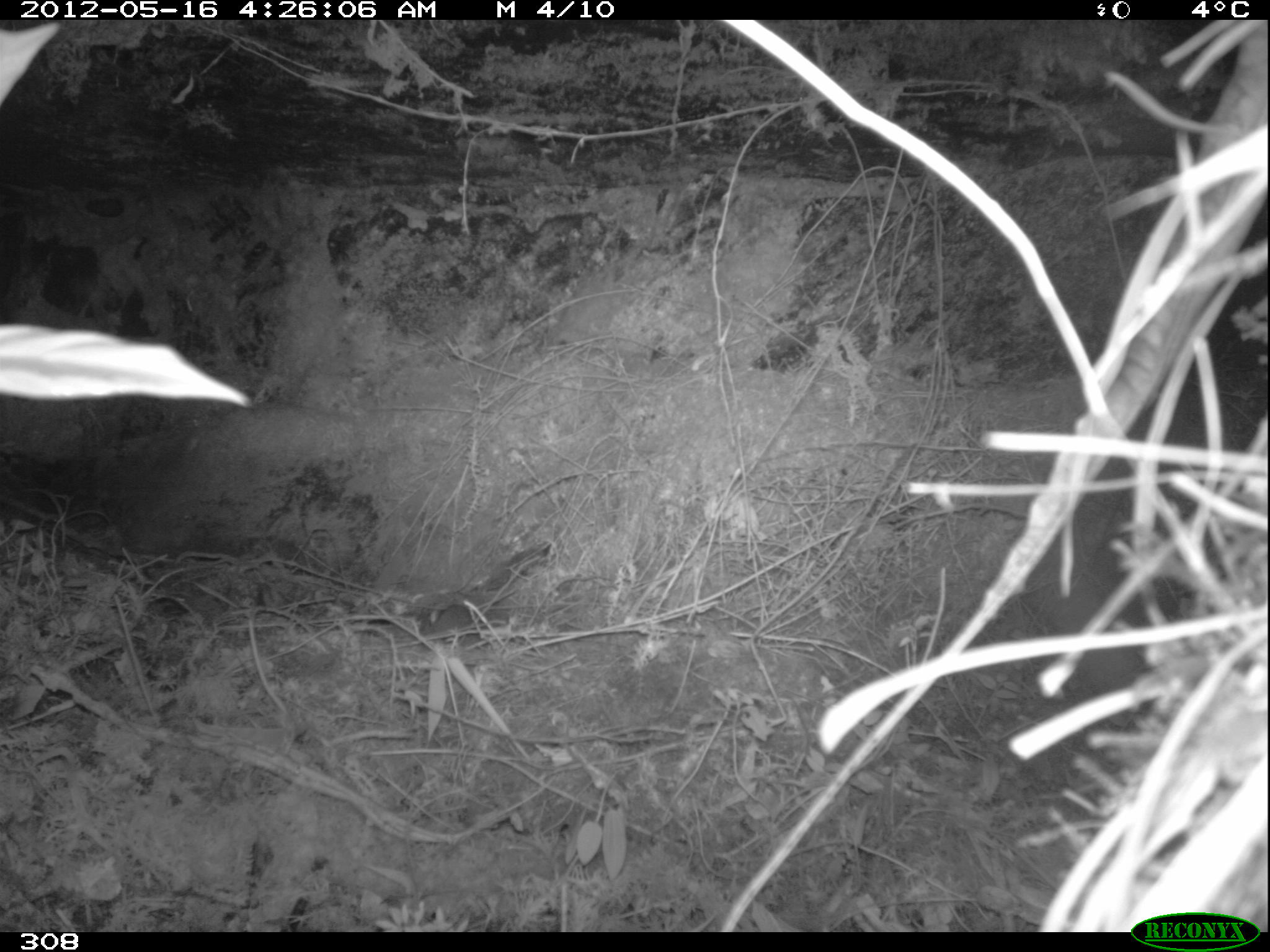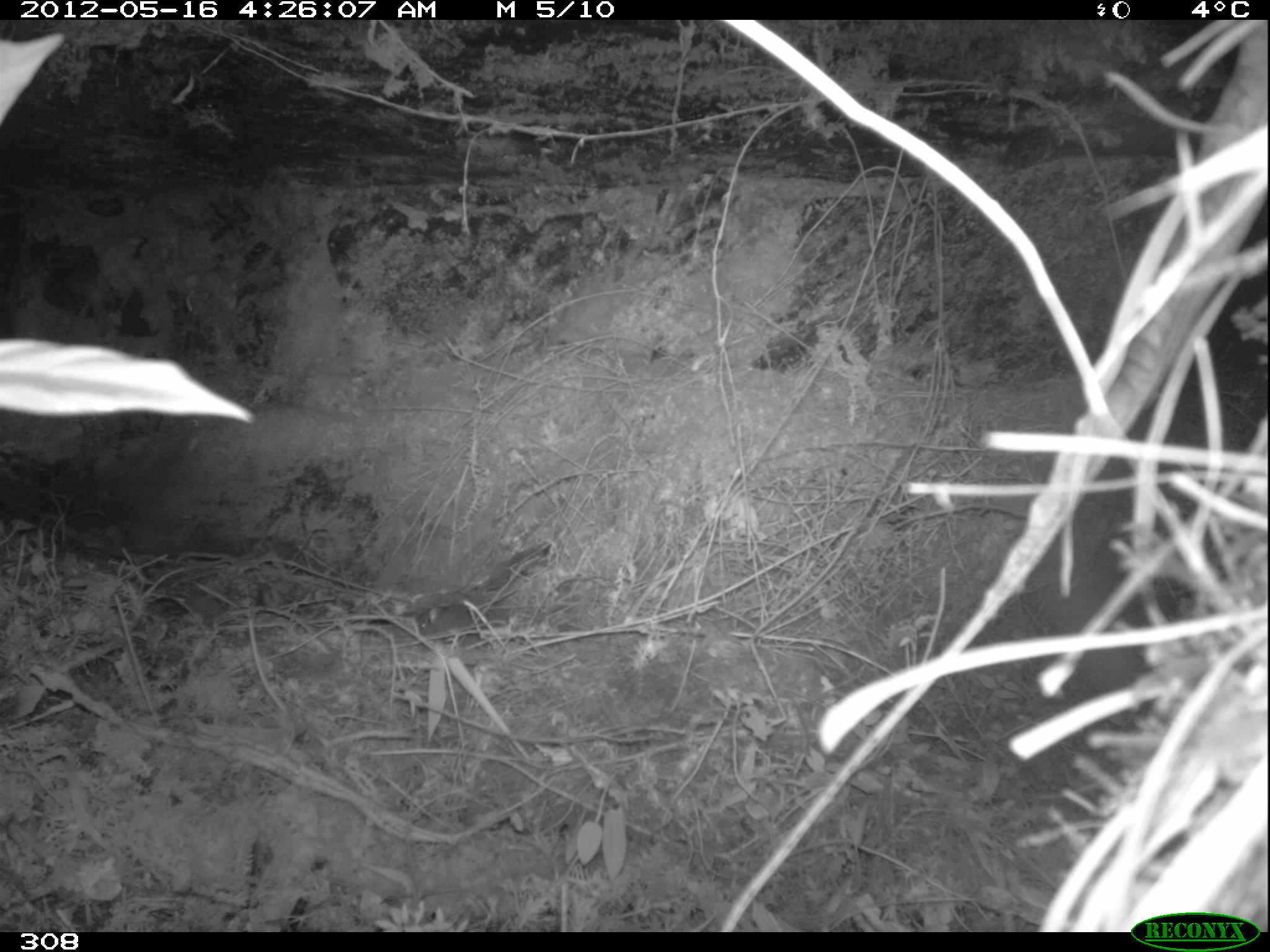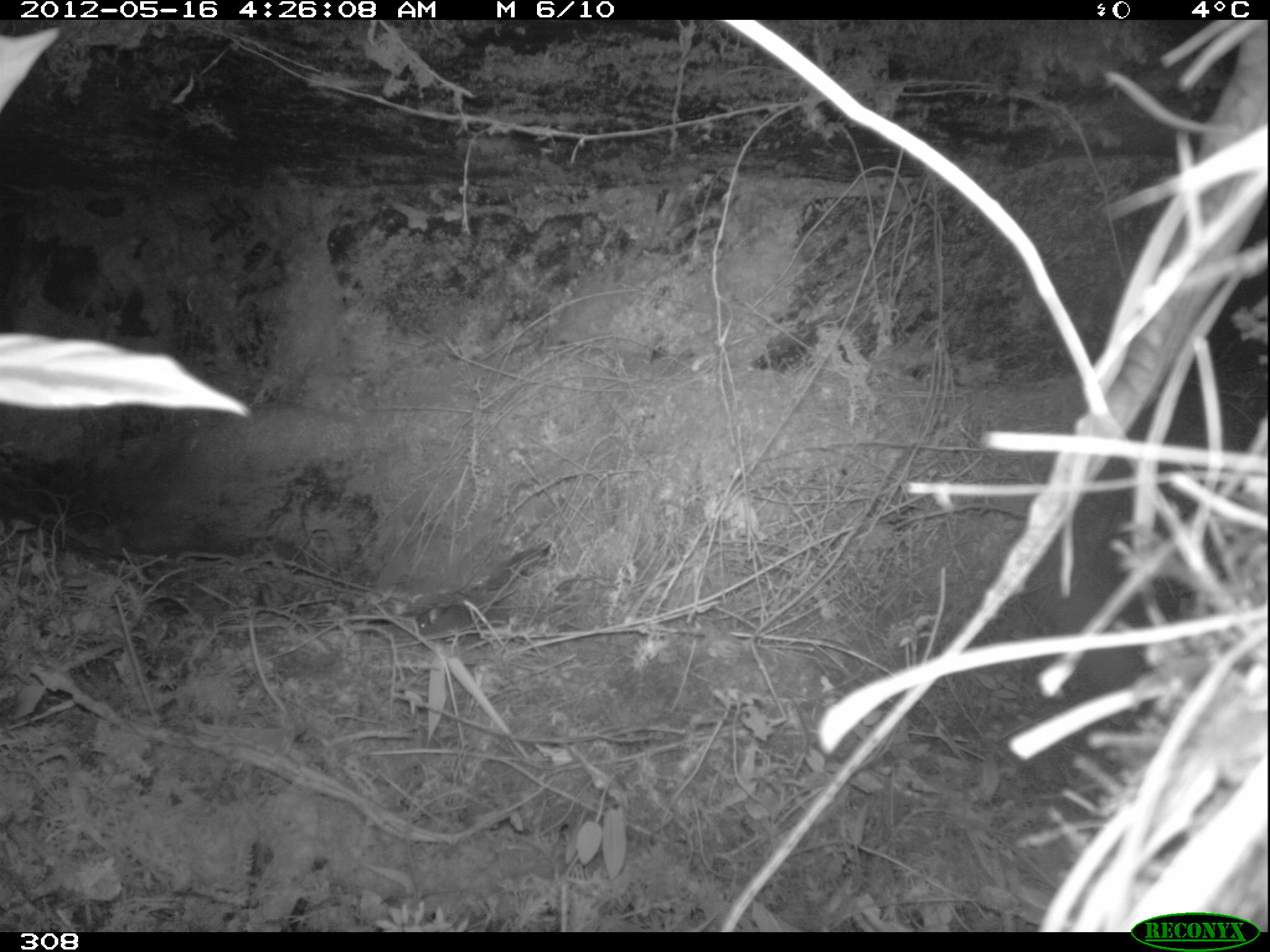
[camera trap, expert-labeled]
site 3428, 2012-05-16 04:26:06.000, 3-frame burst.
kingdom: Animalia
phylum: Chordata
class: Mammalia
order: Rodentia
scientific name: Rodentia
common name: rodents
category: unknown rodent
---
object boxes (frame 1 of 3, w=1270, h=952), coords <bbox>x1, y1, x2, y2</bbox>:
unknown rodent: <bbox>419, 605, 508, 645</bbox>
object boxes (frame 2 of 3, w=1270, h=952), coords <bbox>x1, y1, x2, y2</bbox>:
unknown rodent: <bbox>417, 604, 482, 641</bbox>